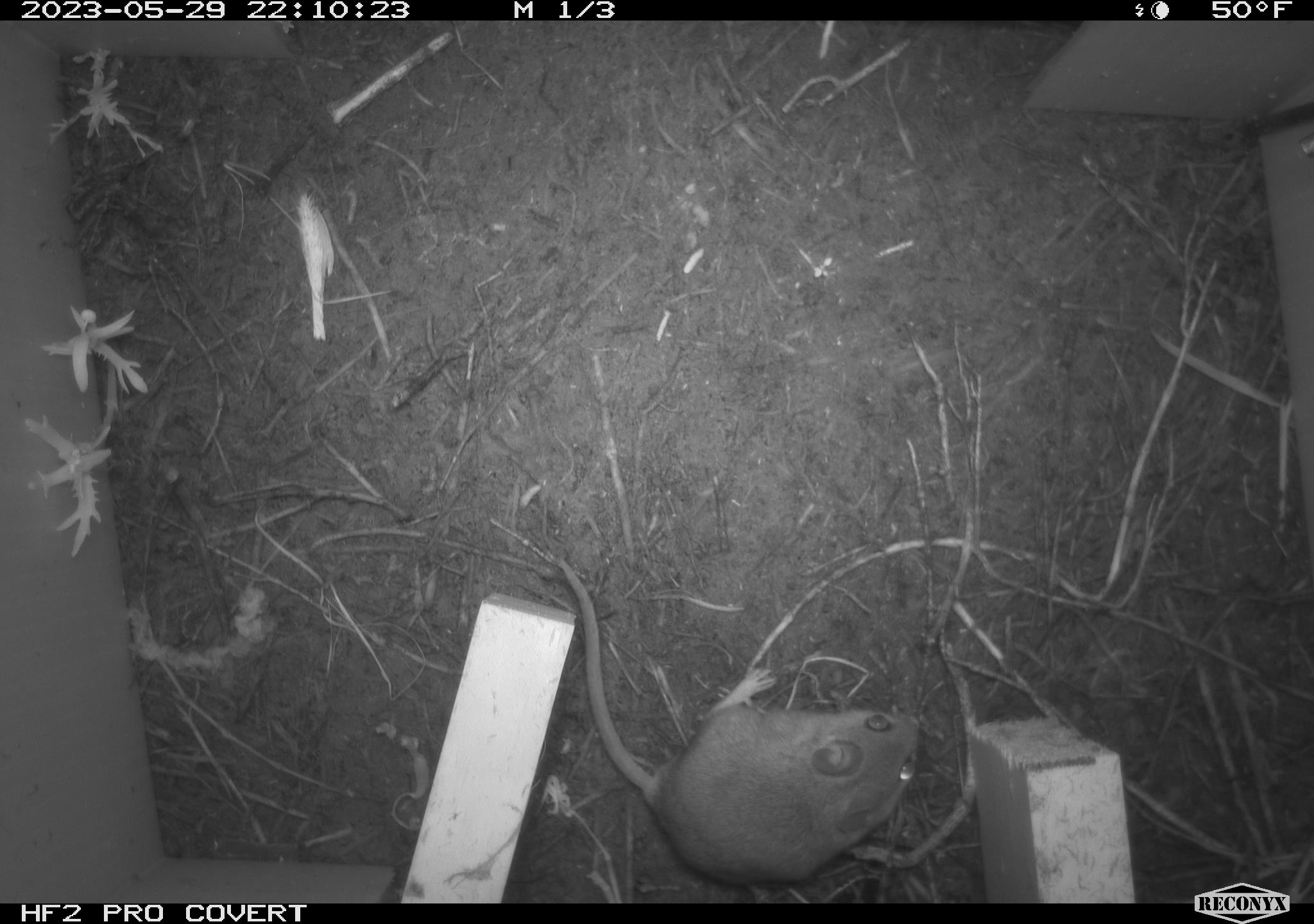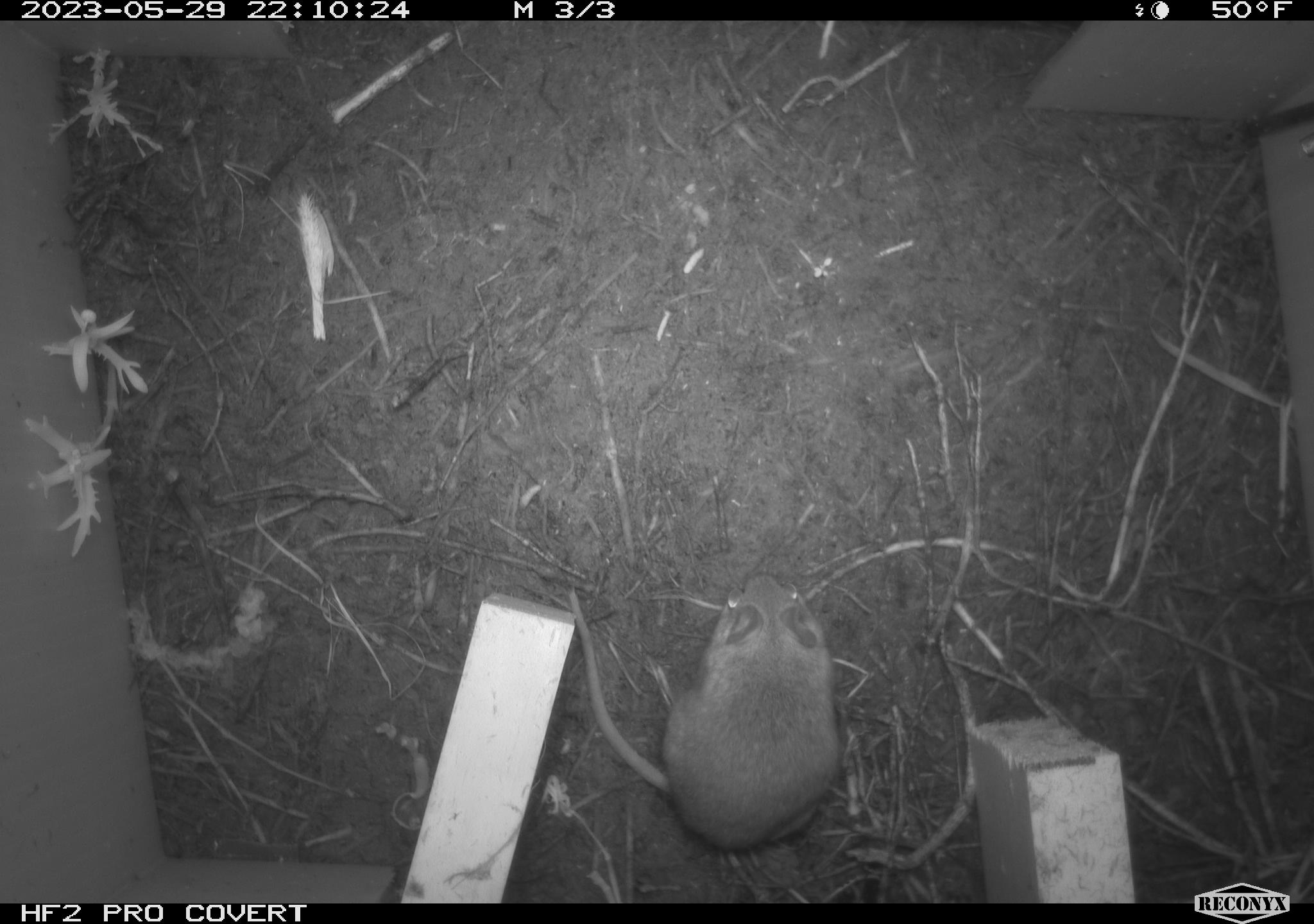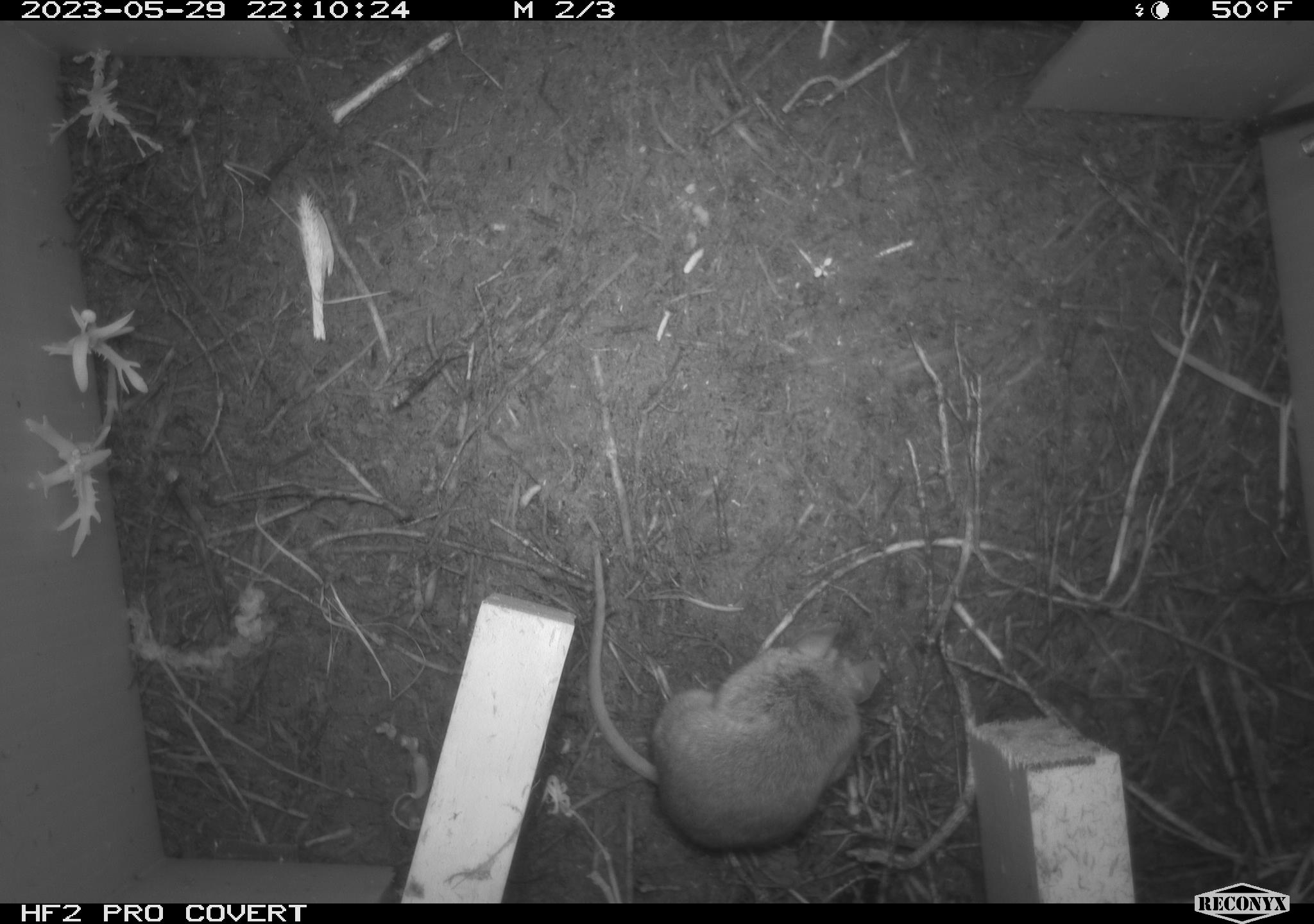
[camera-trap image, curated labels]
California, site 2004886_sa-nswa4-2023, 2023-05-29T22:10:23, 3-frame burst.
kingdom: Animalia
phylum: Chordata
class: Mammalia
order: Rodentia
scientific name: Rodentia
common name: mouse species